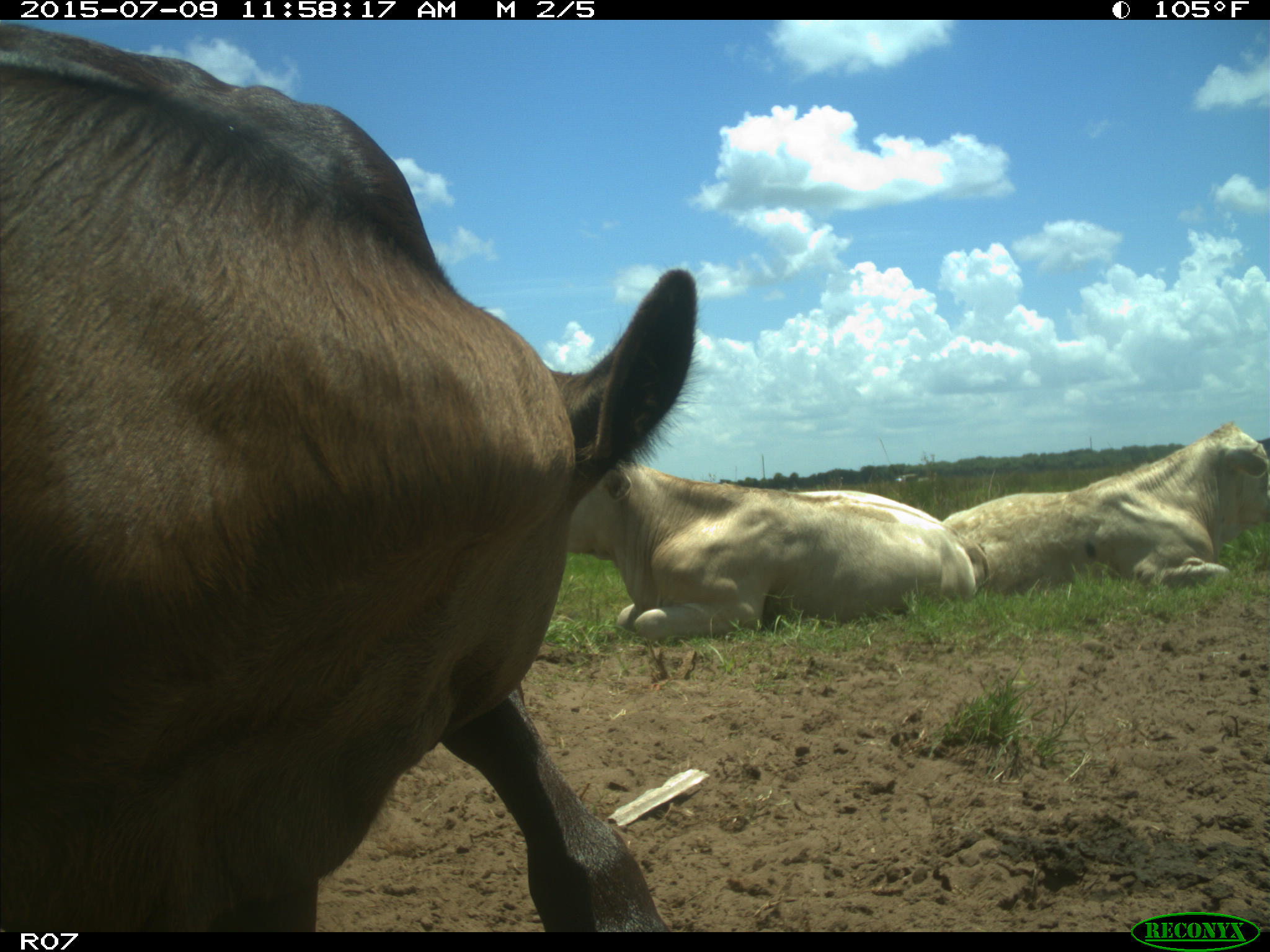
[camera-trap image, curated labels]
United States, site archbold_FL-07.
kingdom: Animalia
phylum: Chordata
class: Mammalia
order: Artiodactyla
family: Bovidae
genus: Bos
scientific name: Bos taurus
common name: domestic cow